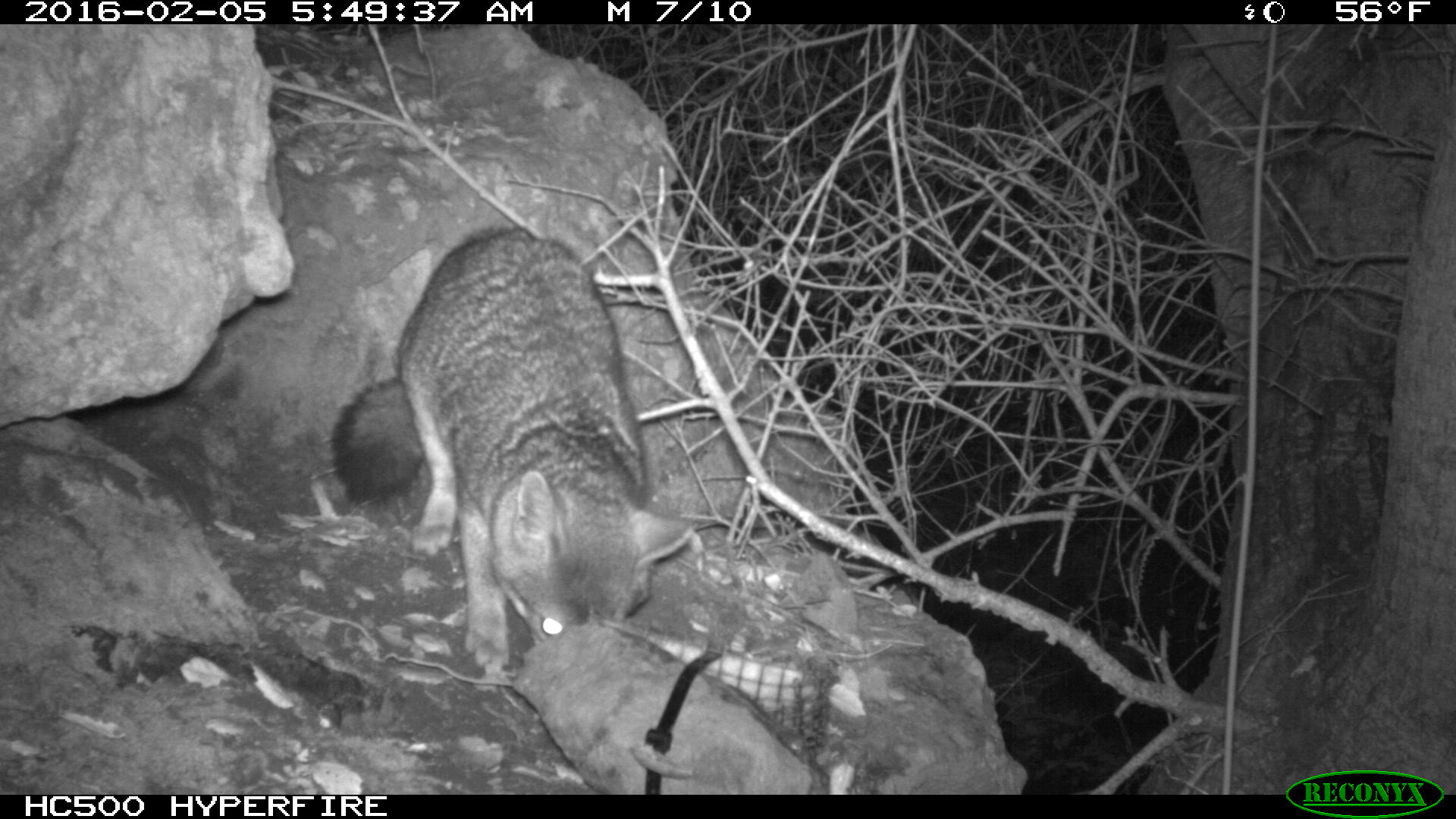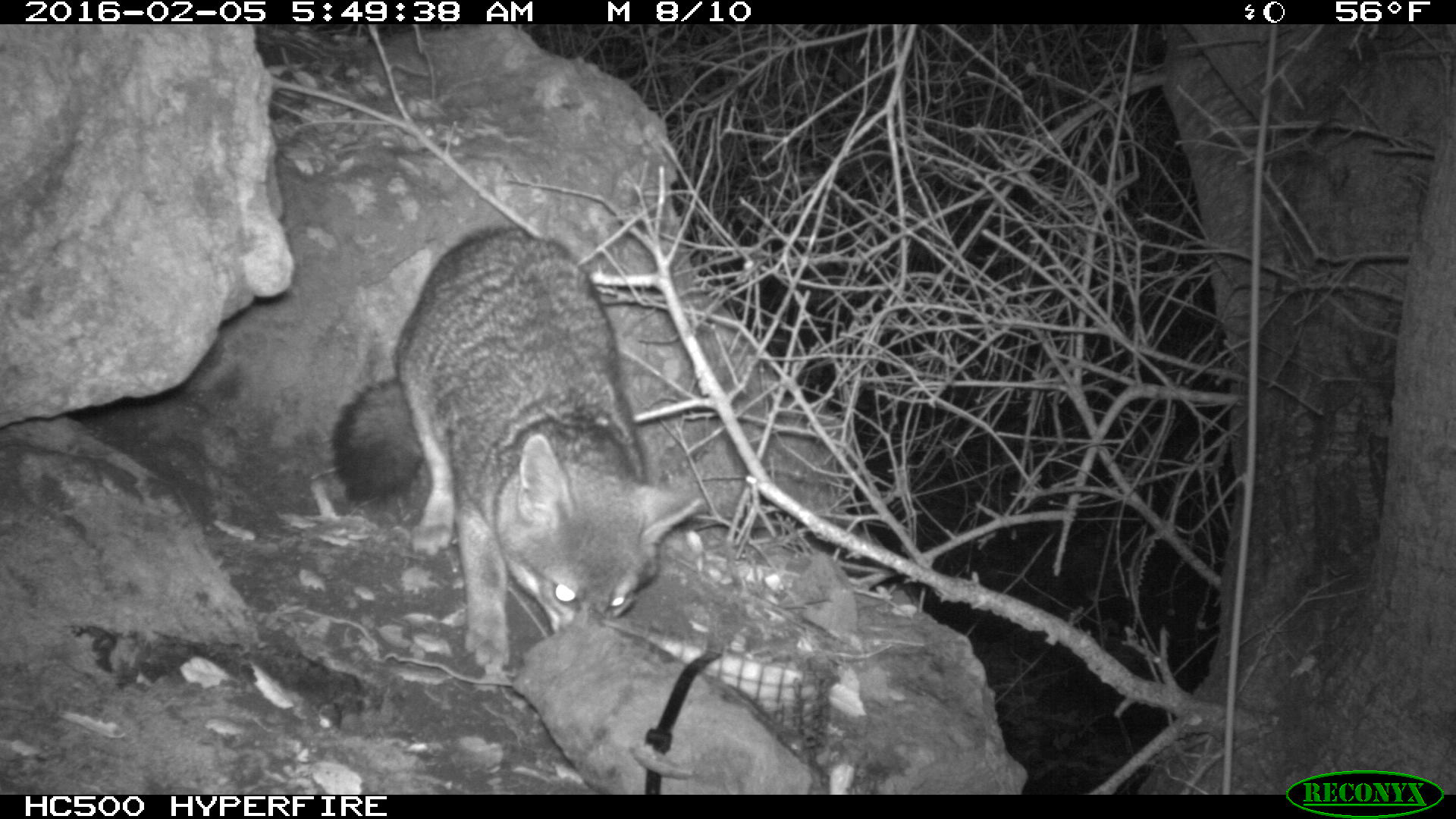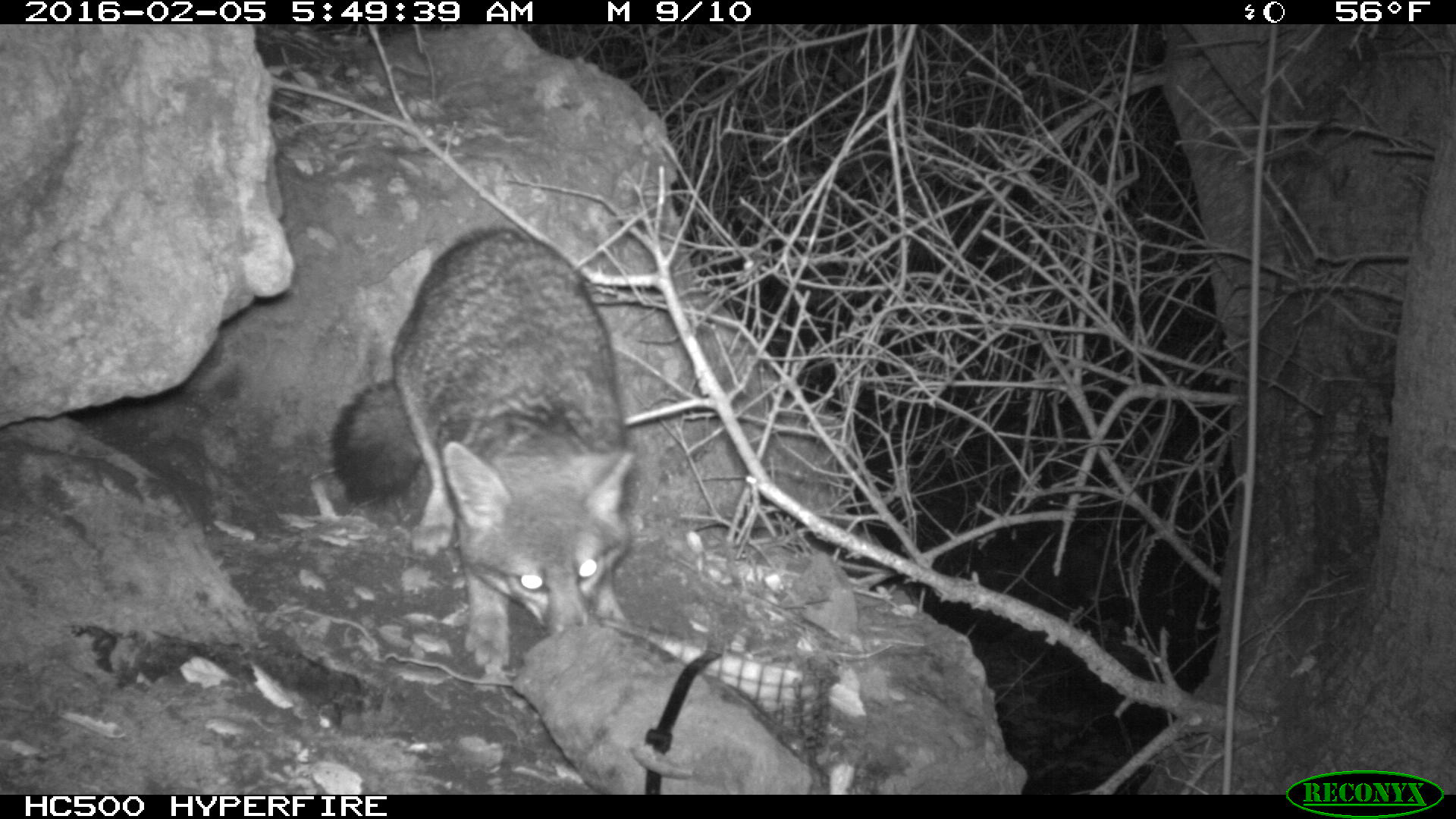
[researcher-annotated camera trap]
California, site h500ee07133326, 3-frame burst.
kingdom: Animalia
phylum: Chordata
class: Mammalia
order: Carnivora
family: Canidae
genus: Urocyon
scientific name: Urocyon littoralis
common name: island fox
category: fox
Fox (island fox) (Urocyon littoralis).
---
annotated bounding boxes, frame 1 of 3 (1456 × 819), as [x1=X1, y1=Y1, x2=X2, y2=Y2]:
fox: [x1=333, y1=223, x2=693, y2=671]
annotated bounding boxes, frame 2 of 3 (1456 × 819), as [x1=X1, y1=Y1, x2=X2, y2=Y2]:
fox: [x1=328, y1=227, x2=700, y2=672]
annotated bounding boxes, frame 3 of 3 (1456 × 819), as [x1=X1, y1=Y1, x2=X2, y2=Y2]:
fox: [x1=331, y1=224, x2=637, y2=676]